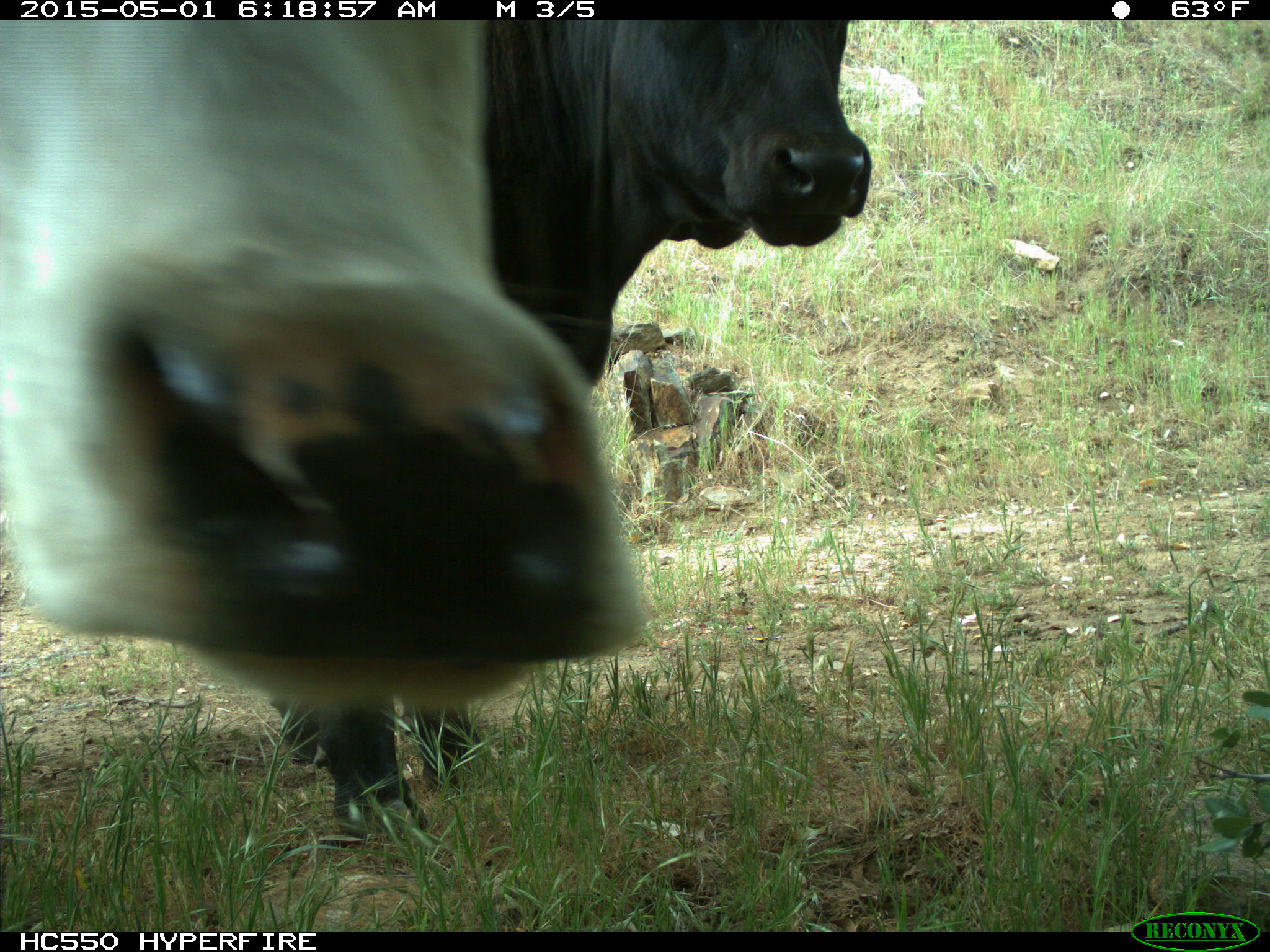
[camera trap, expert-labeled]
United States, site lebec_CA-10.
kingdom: Animalia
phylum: Chordata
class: Mammalia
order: Artiodactyla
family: Bovidae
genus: Bos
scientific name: Bos taurus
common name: domestic cow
Bos taurus (domestic cow).